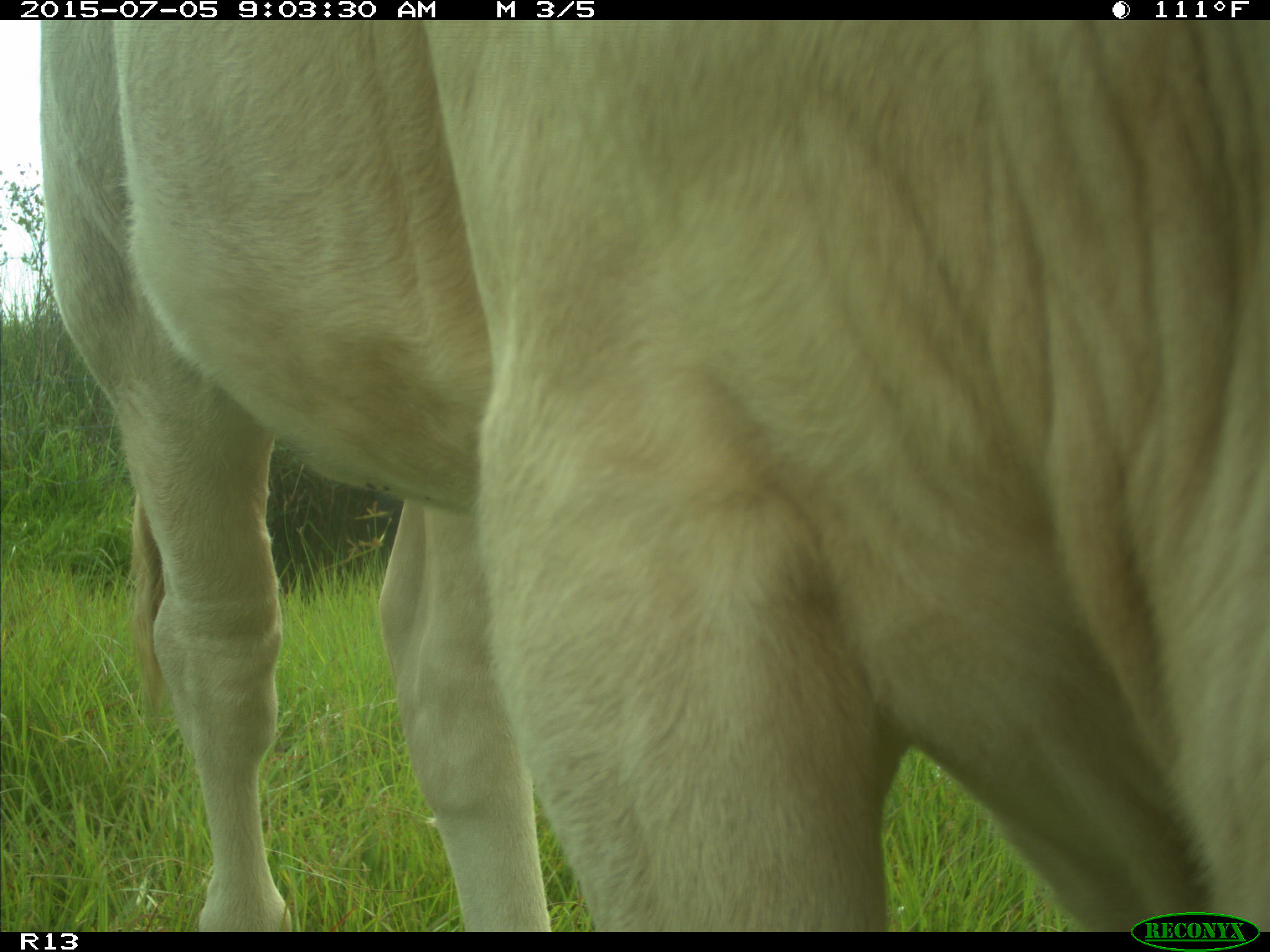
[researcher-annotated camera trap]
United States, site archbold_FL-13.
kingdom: Animalia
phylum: Chordata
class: Mammalia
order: Artiodactyla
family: Bovidae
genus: Bos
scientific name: Bos taurus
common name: domestic cow